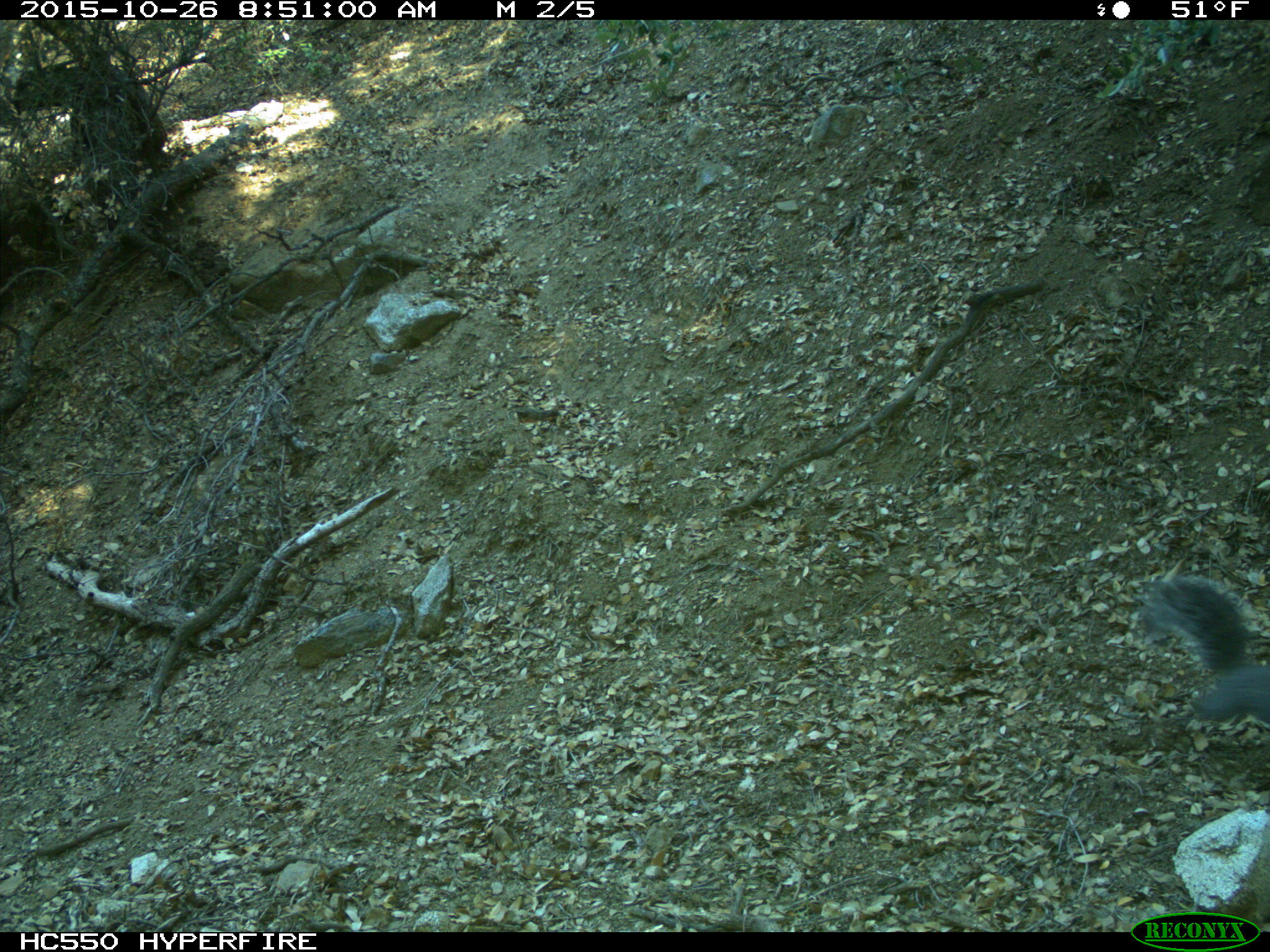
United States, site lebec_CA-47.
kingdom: Animalia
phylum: Chordata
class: Mammalia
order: Rodentia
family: Sciuridae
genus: Sciurus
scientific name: Sciurus carolinensis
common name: eastern gray squirrel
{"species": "Sciurus carolinensis (eastern gray squirrel)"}